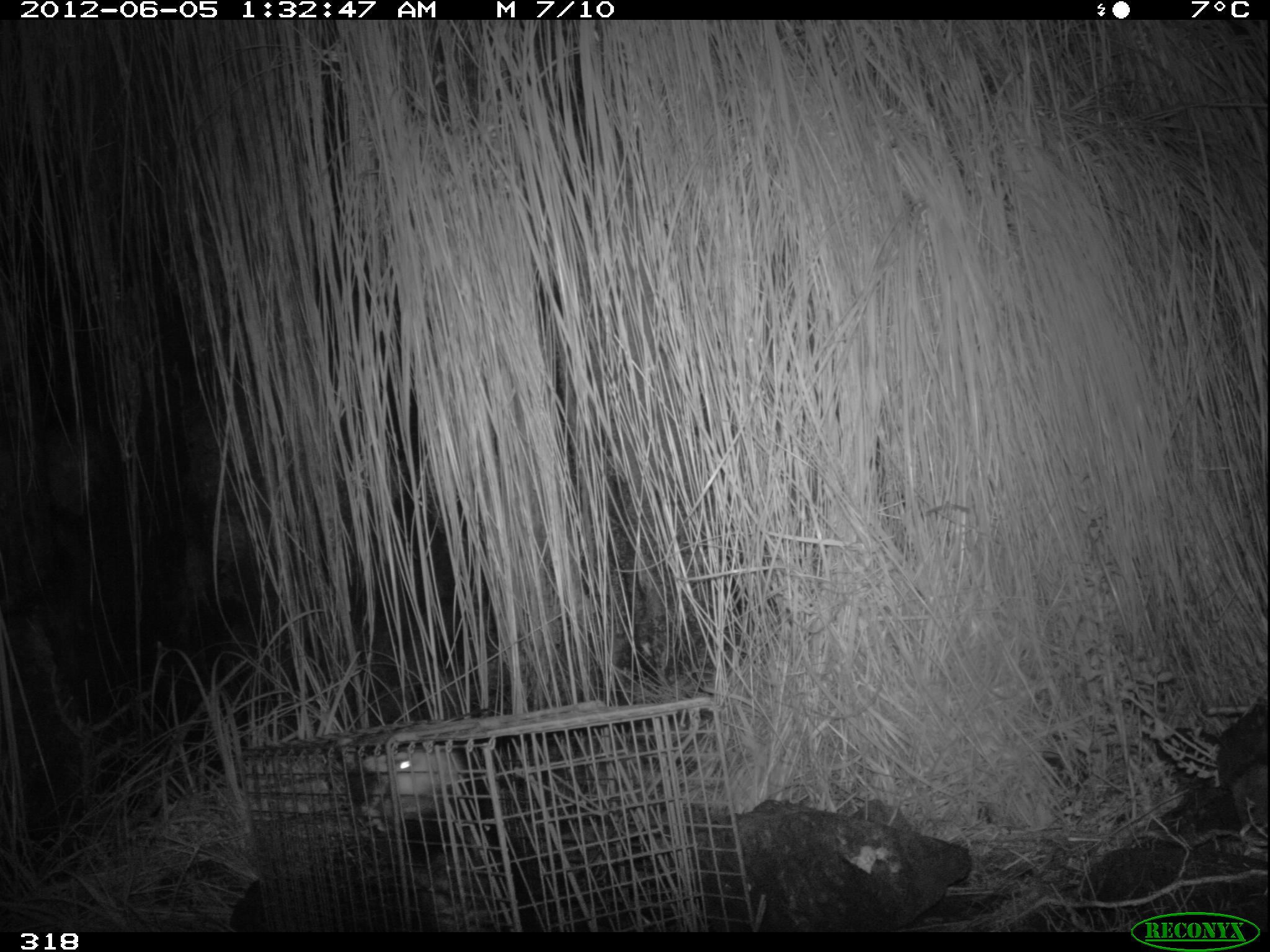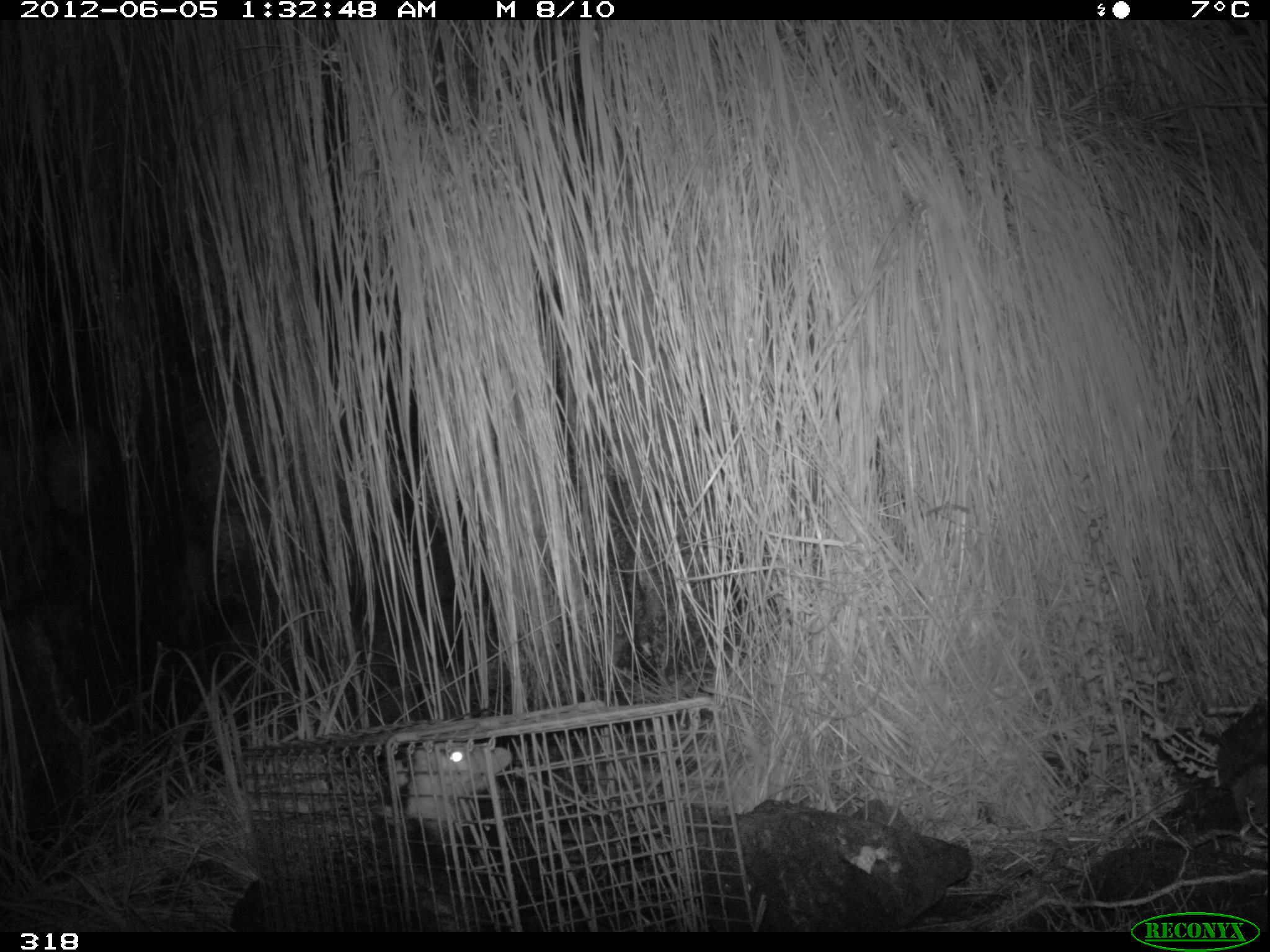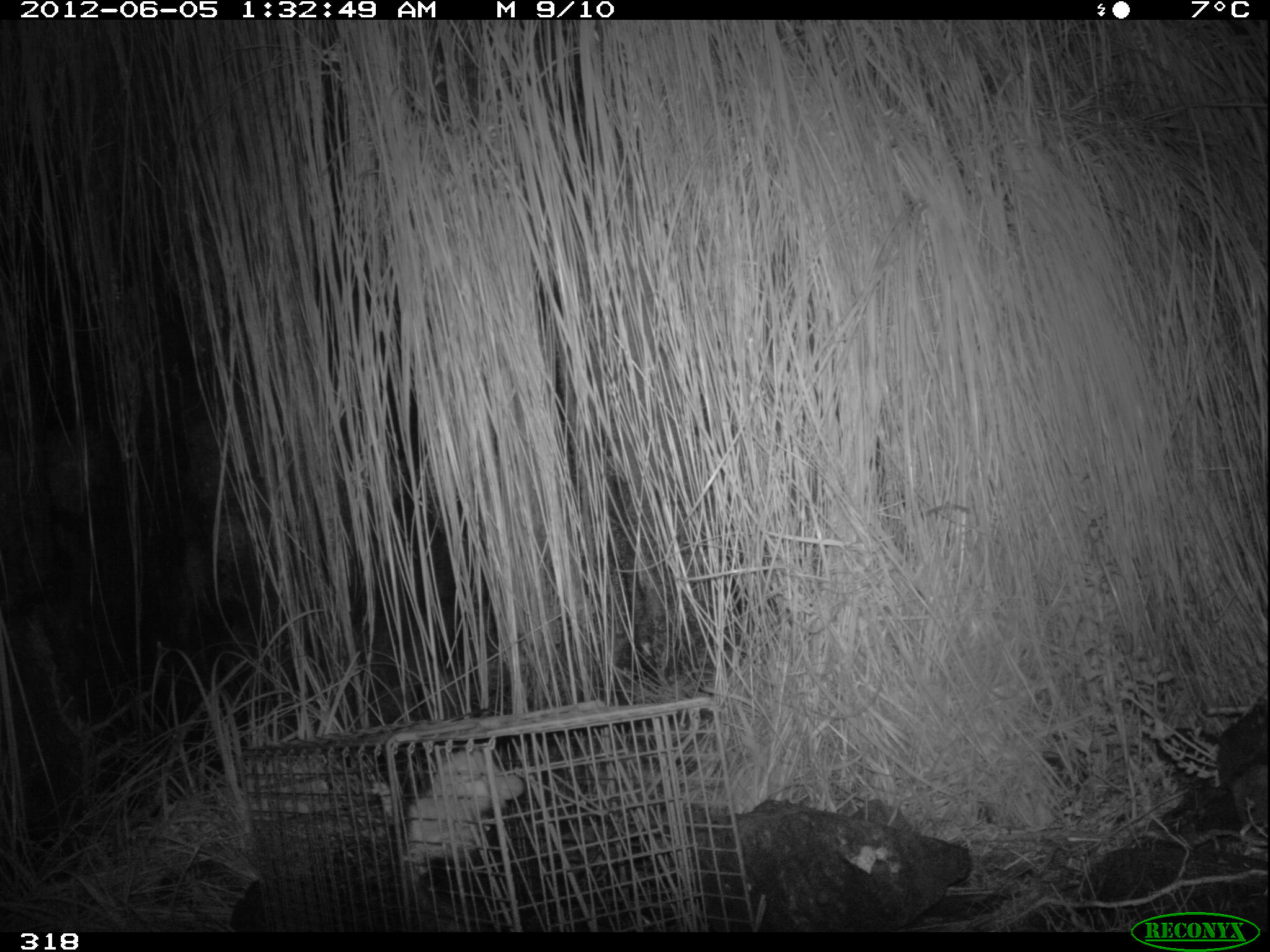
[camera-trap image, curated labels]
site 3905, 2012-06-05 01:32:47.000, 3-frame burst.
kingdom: Animalia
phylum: Chordata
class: Mammalia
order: Didelphimorphia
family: Didelphidae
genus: Didelphis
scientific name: Didelphis pernigra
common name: andean white-eared opossum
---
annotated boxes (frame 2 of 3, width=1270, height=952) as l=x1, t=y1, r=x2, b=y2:
didelphis pernigra: l=372, t=743, r=513, b=853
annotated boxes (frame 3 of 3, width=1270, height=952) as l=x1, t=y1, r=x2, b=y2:
didelphis pernigra: l=370, t=746, r=524, b=930